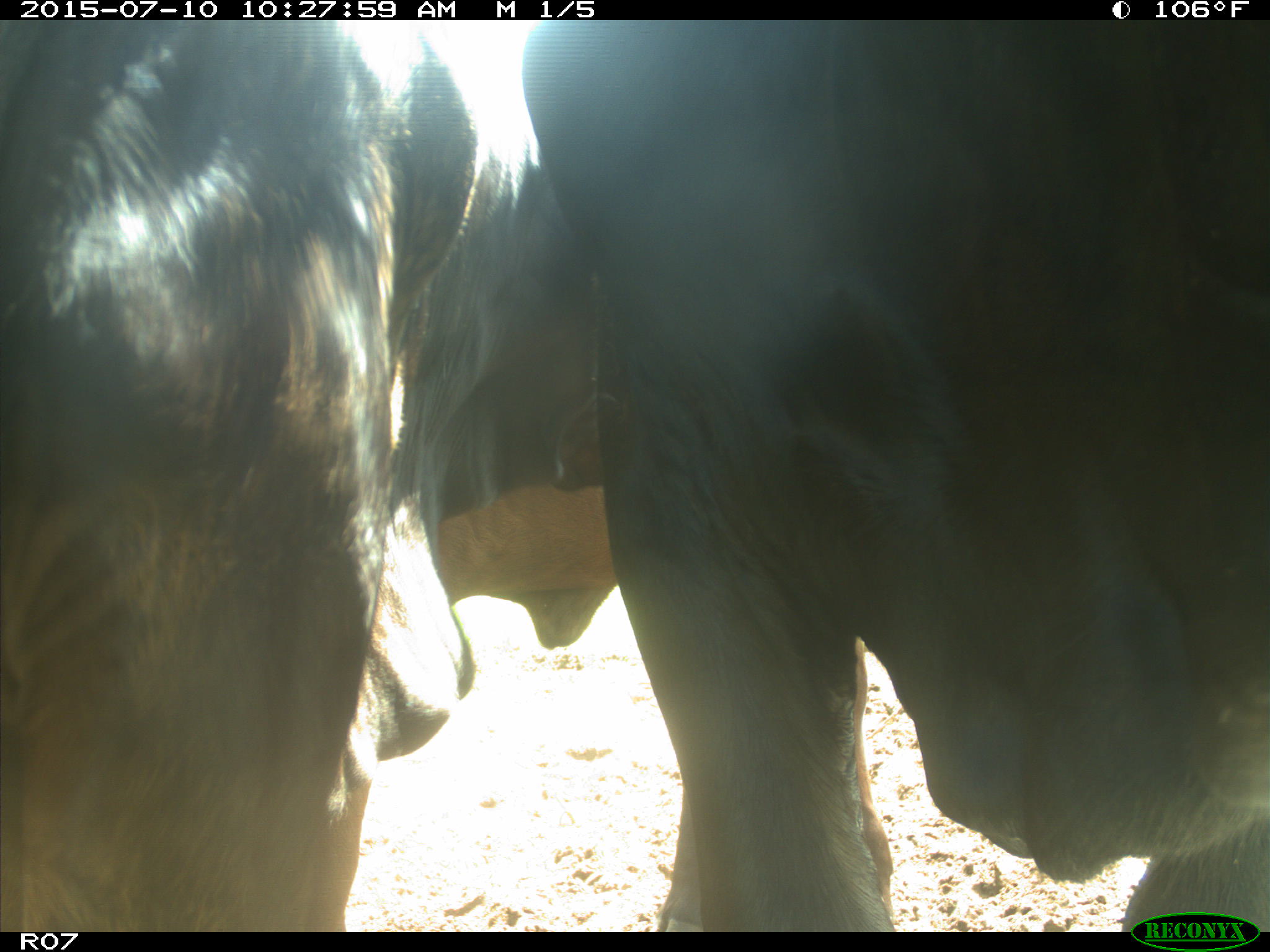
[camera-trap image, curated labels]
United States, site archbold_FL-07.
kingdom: Animalia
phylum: Chordata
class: Mammalia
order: Artiodactyla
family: Bovidae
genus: Bos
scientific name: Bos taurus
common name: domestic cow